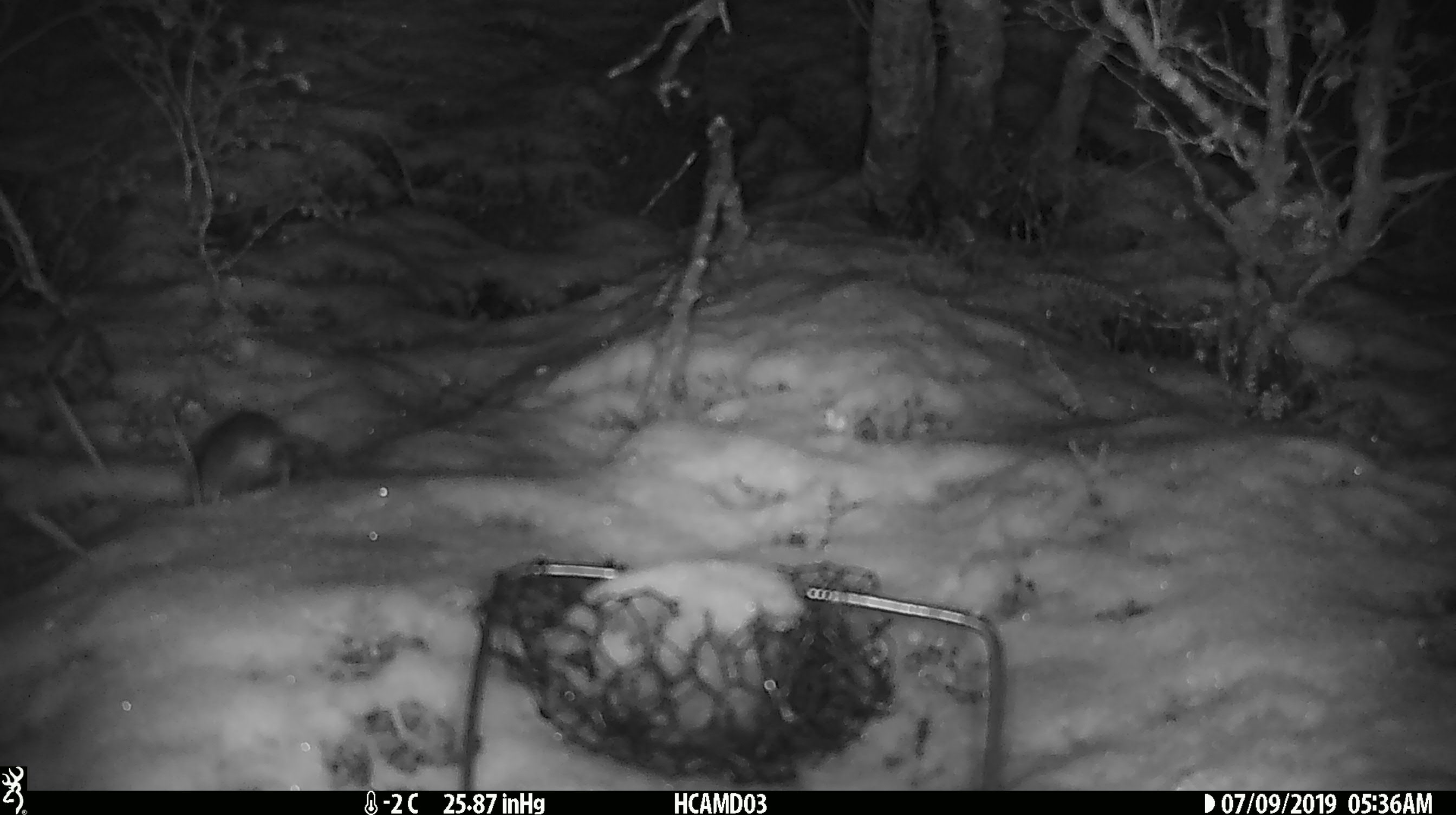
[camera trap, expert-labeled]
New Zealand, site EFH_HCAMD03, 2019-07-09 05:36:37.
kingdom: Animalia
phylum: Chordata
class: Mammalia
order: Rodentia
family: Muridae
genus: Mus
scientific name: Mus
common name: mouse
Mouse (Mus).